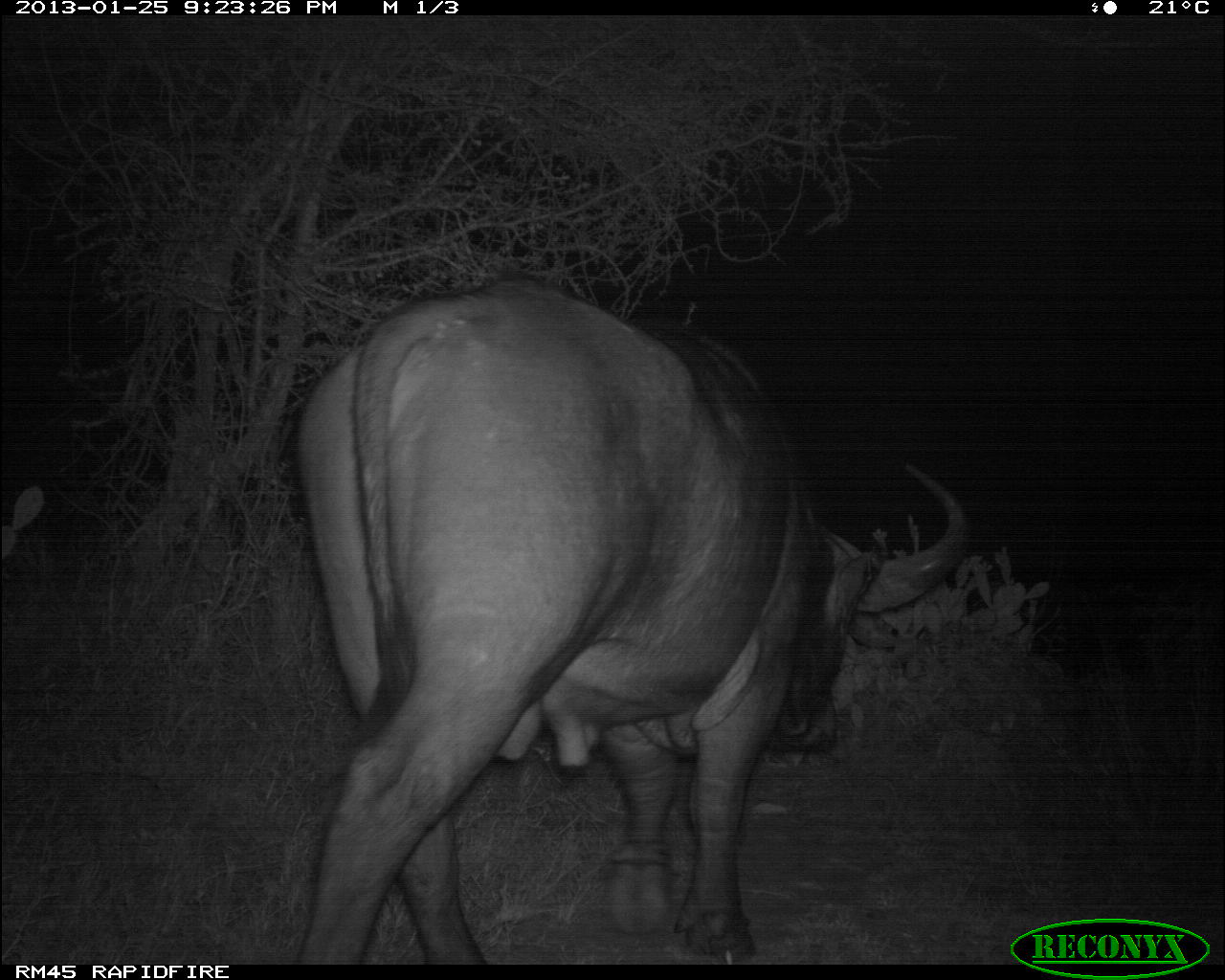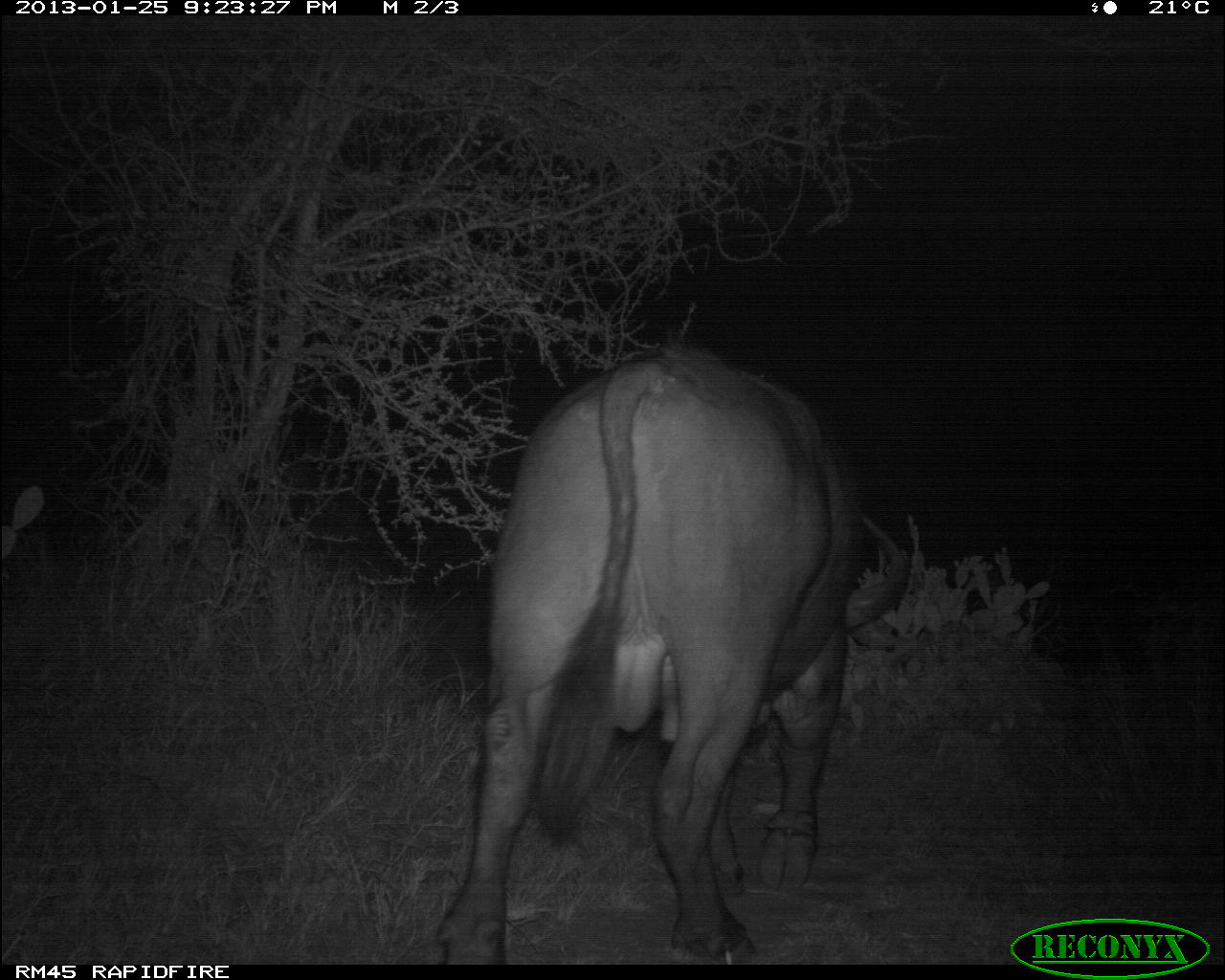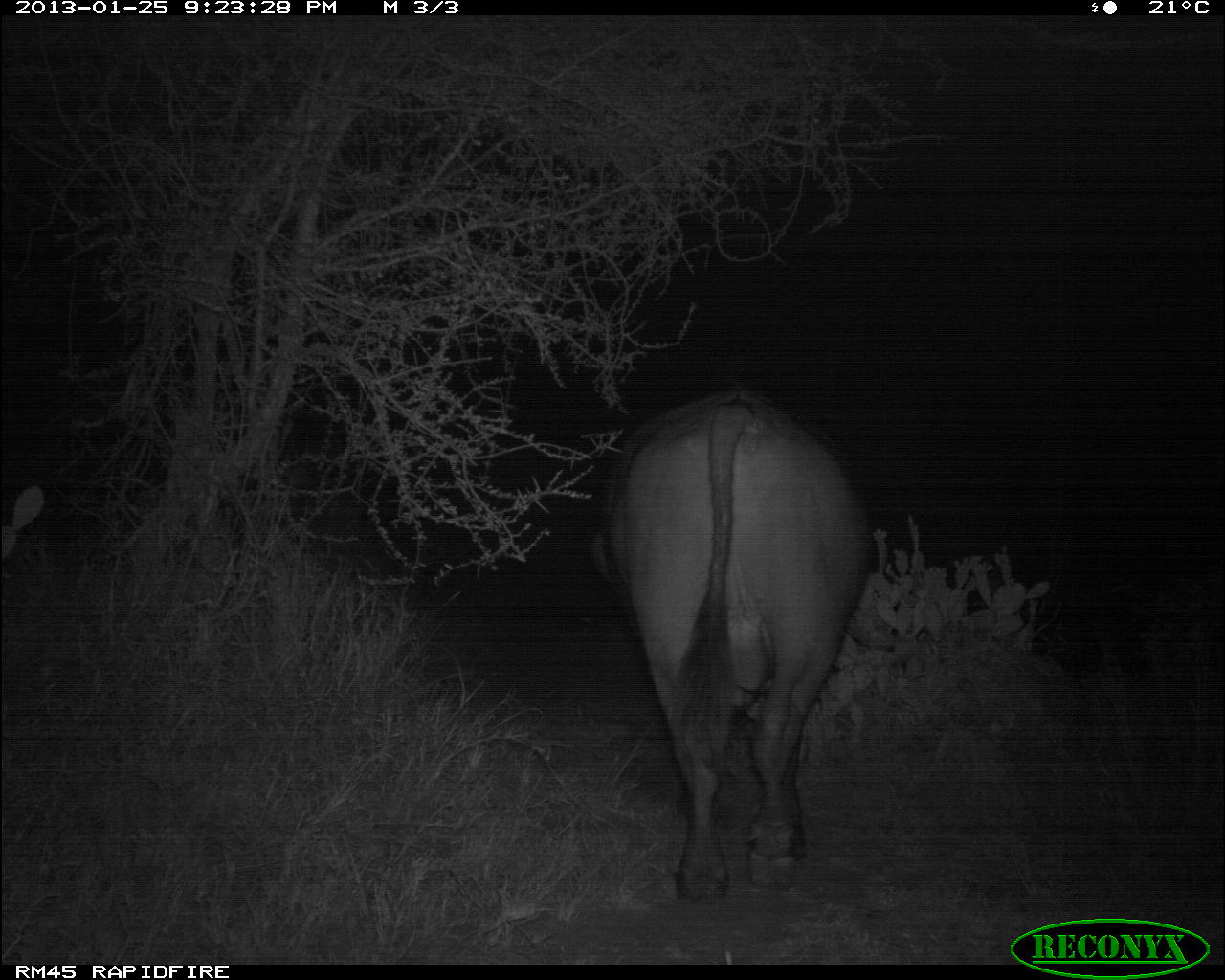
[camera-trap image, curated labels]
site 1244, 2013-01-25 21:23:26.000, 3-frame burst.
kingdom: Animalia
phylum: Chordata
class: Mammalia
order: Artiodactyla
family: Bovidae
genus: Syncerus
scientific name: Syncerus caffer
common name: african buffalo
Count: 1.